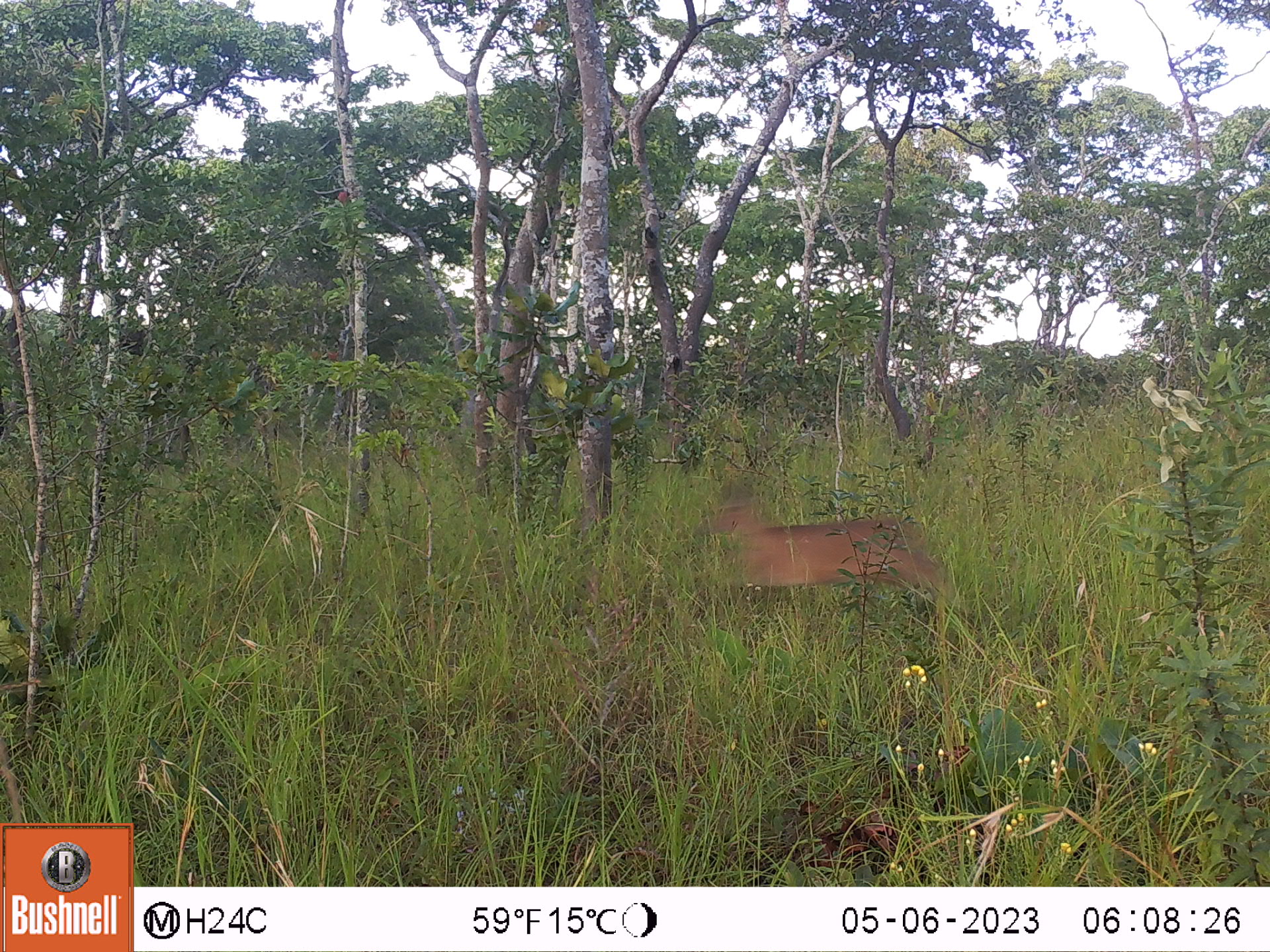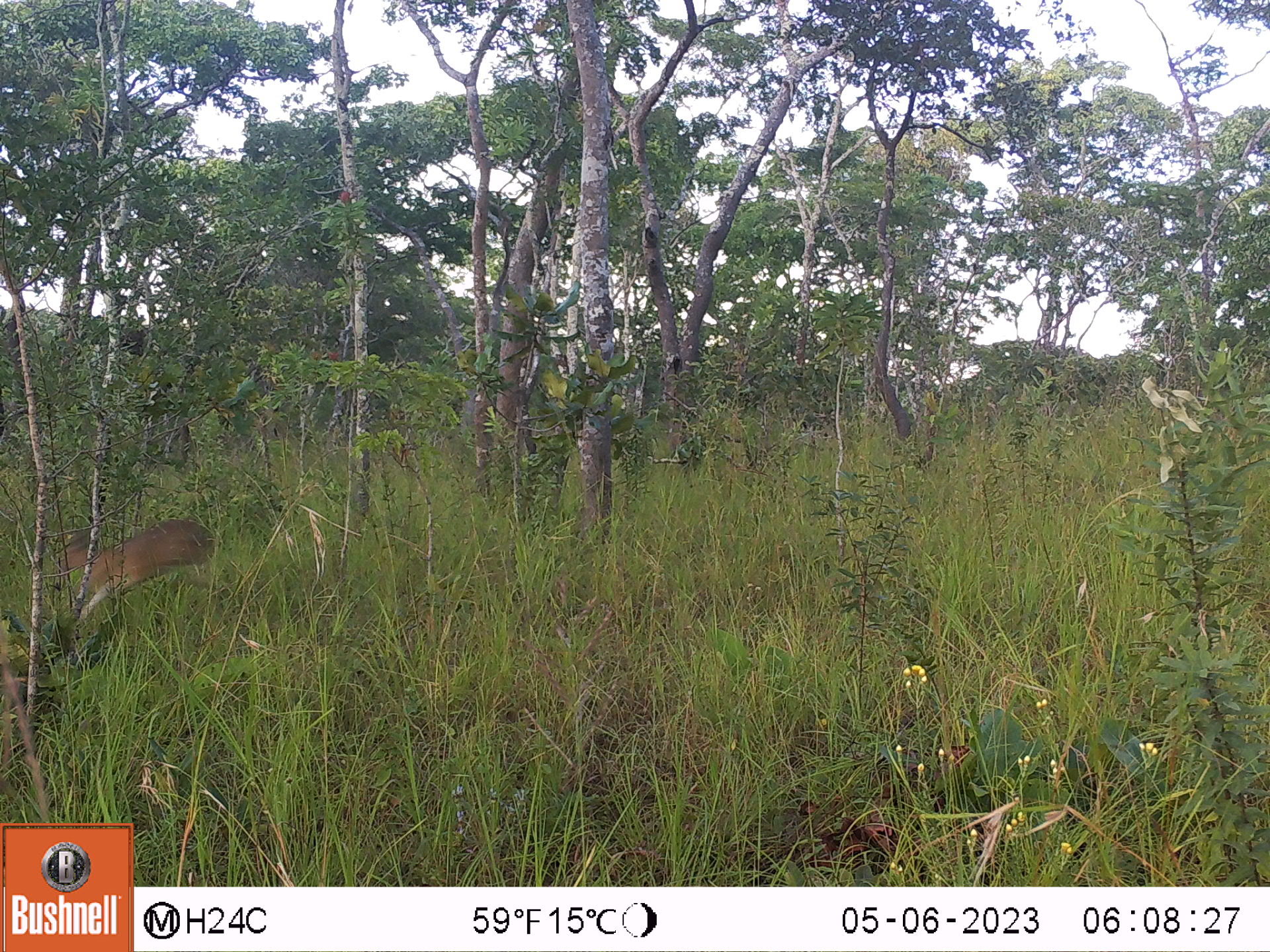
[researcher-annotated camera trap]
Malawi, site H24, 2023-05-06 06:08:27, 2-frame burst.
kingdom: Animalia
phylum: Chordata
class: Mammalia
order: Artiodactyla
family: Bovidae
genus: Sylvicapra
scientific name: Sylvicapra grimmia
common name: common duiker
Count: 1.